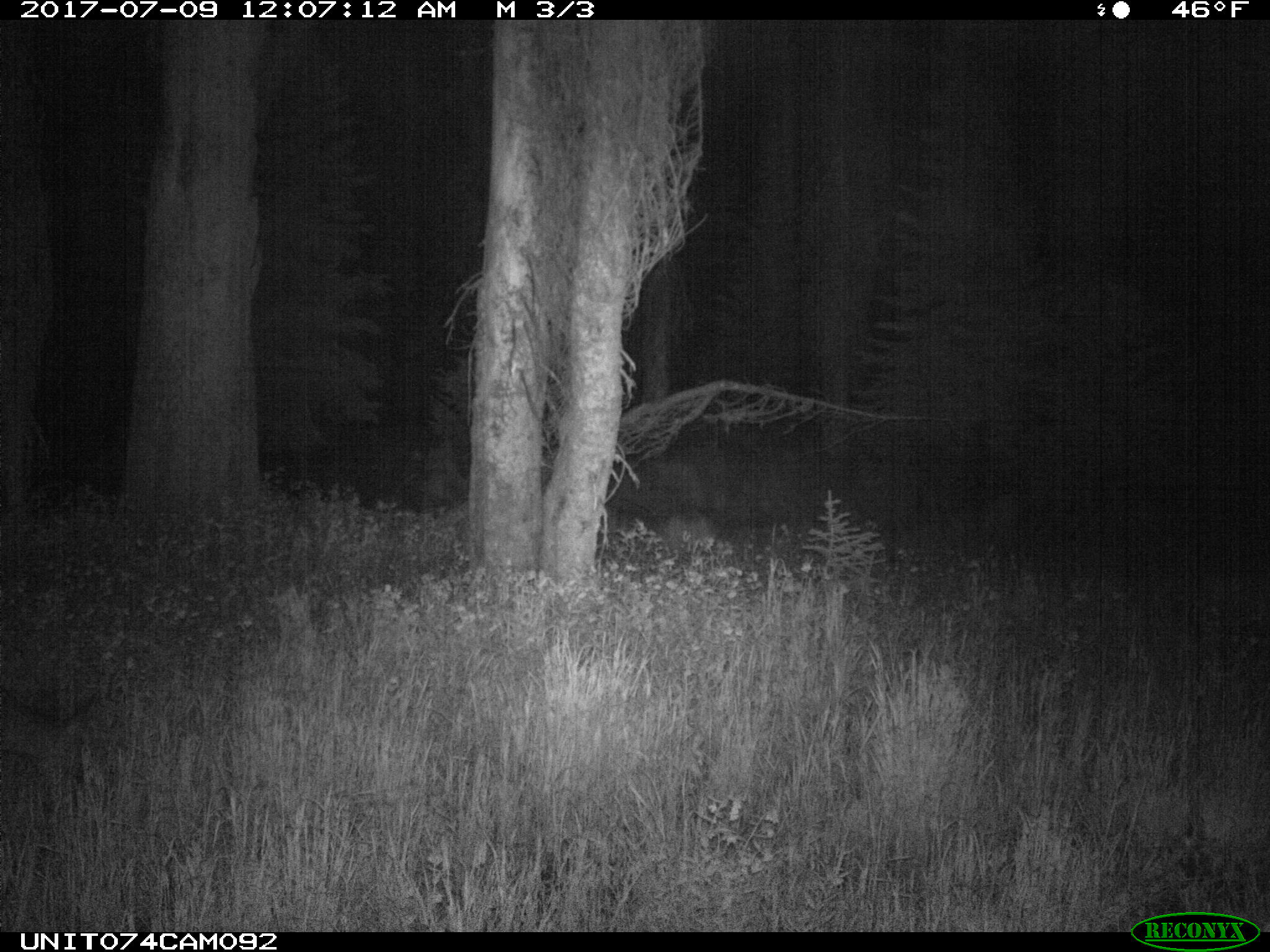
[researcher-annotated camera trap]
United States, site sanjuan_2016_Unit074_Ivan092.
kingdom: Animalia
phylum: Chordata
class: Mammalia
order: Artiodactyla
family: Cervidae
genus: Odocoileus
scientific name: Odocoileus hemionus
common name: mule deer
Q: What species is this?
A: Odocoileus hemionus (mule deer).